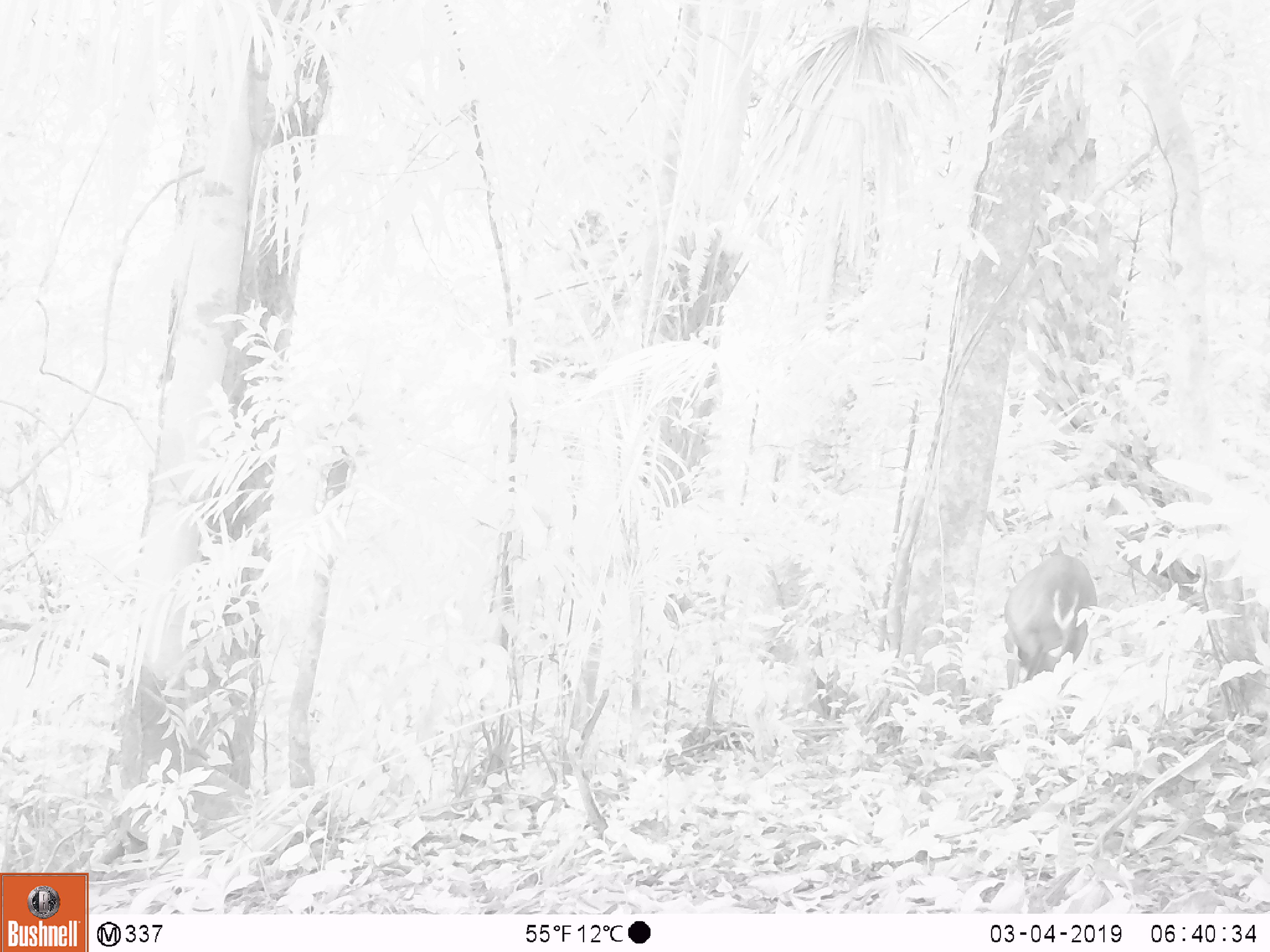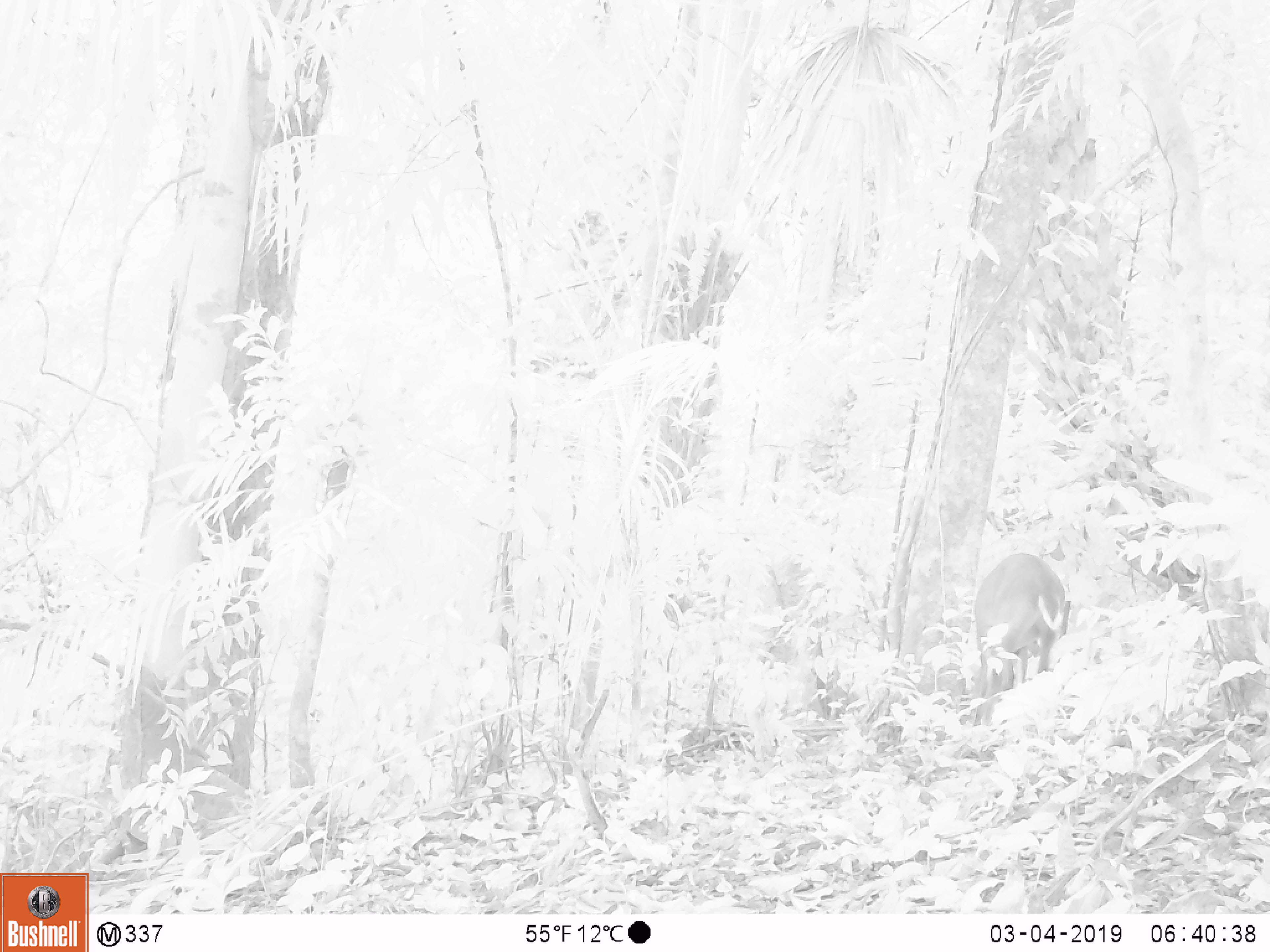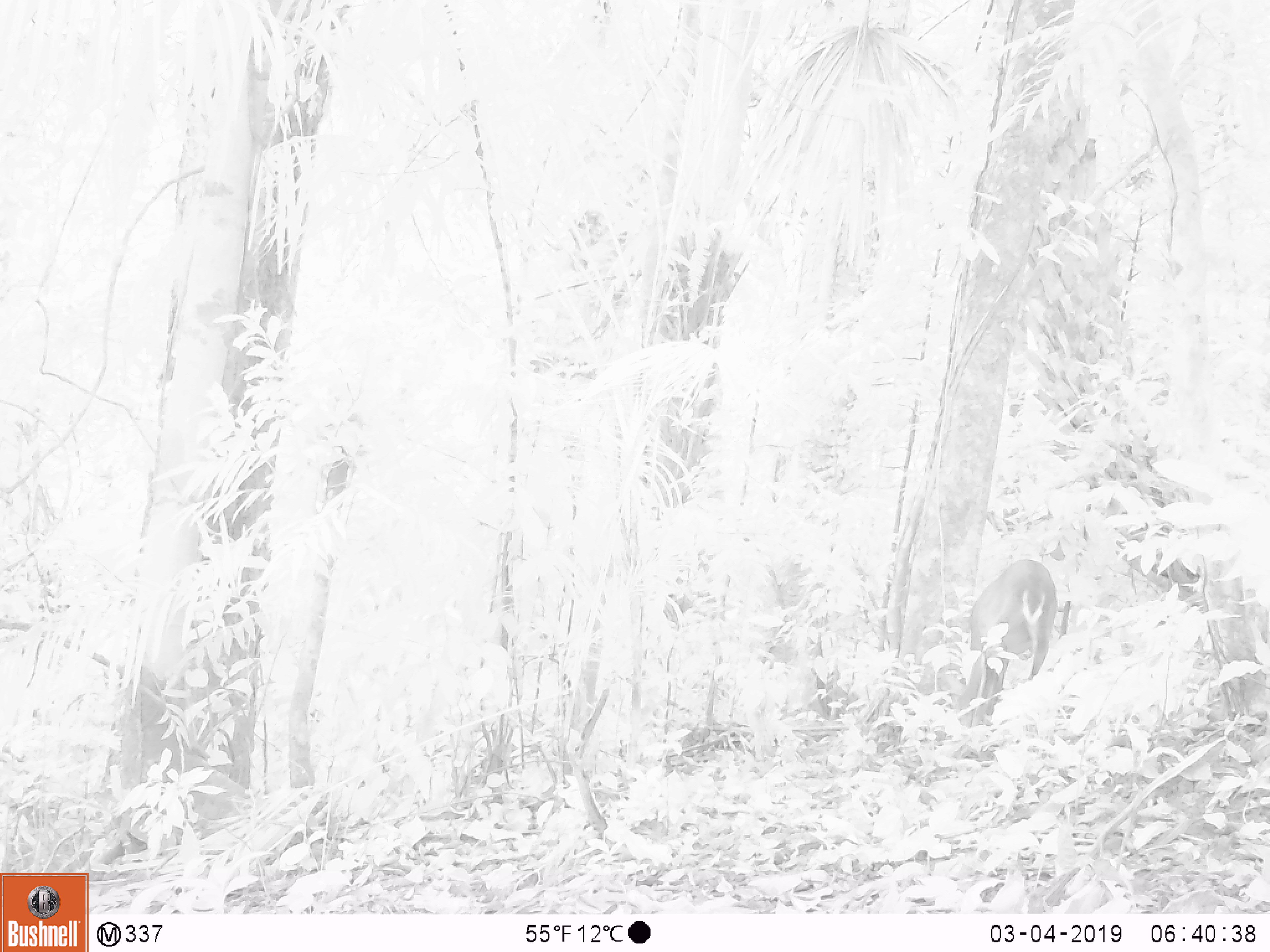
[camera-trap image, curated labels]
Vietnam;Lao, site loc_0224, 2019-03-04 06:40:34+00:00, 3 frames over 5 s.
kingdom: Animalia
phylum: Chordata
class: Mammalia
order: Artiodactyla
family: Cervidae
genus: Muntiacus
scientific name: Muntiacus vuquangensis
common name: large-antlered muntjac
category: large antlered muntjac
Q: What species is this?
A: Large antlered muntjac (large-antlered muntjac) (Muntiacus vuquangensis).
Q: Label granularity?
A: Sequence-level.